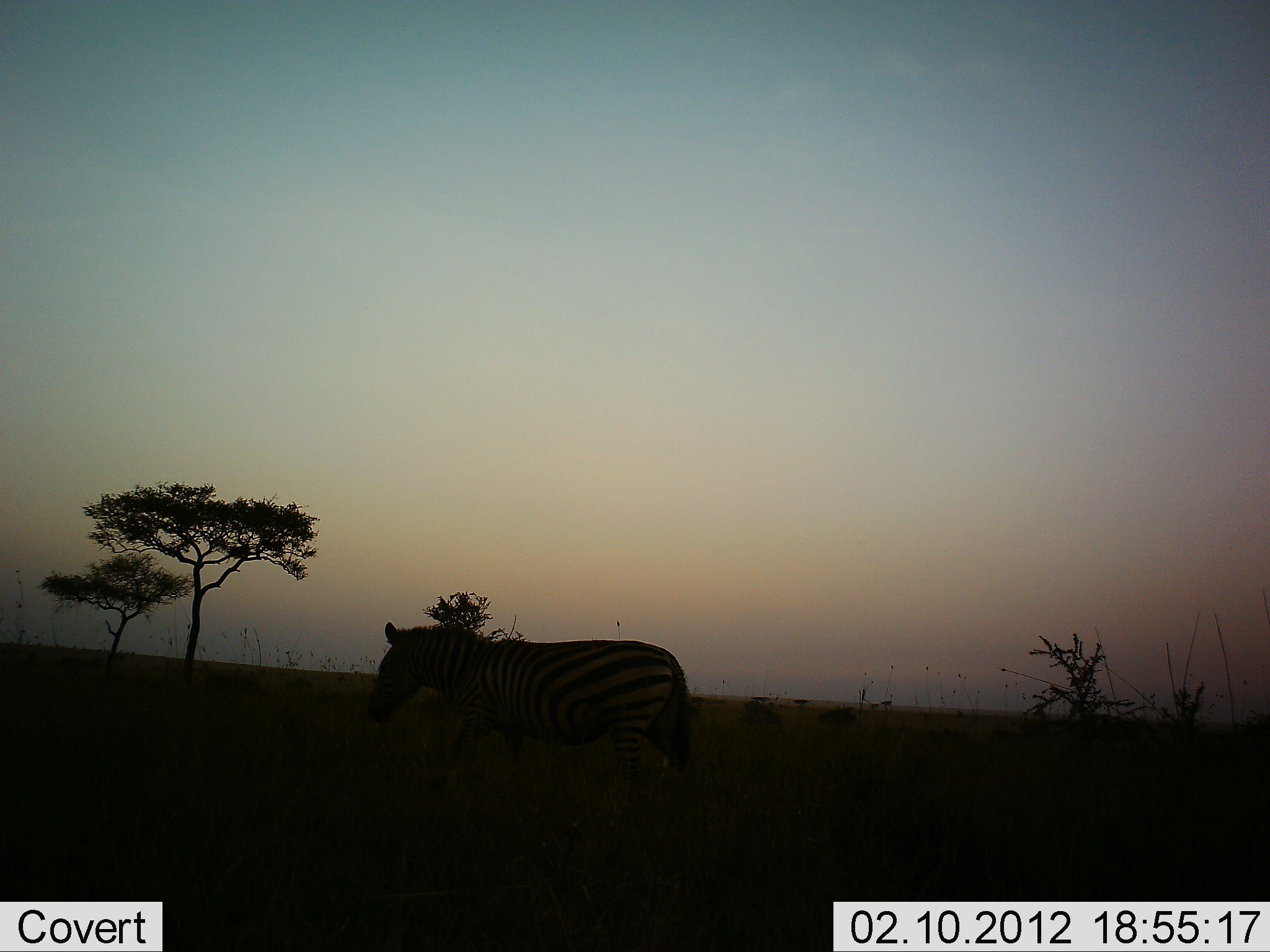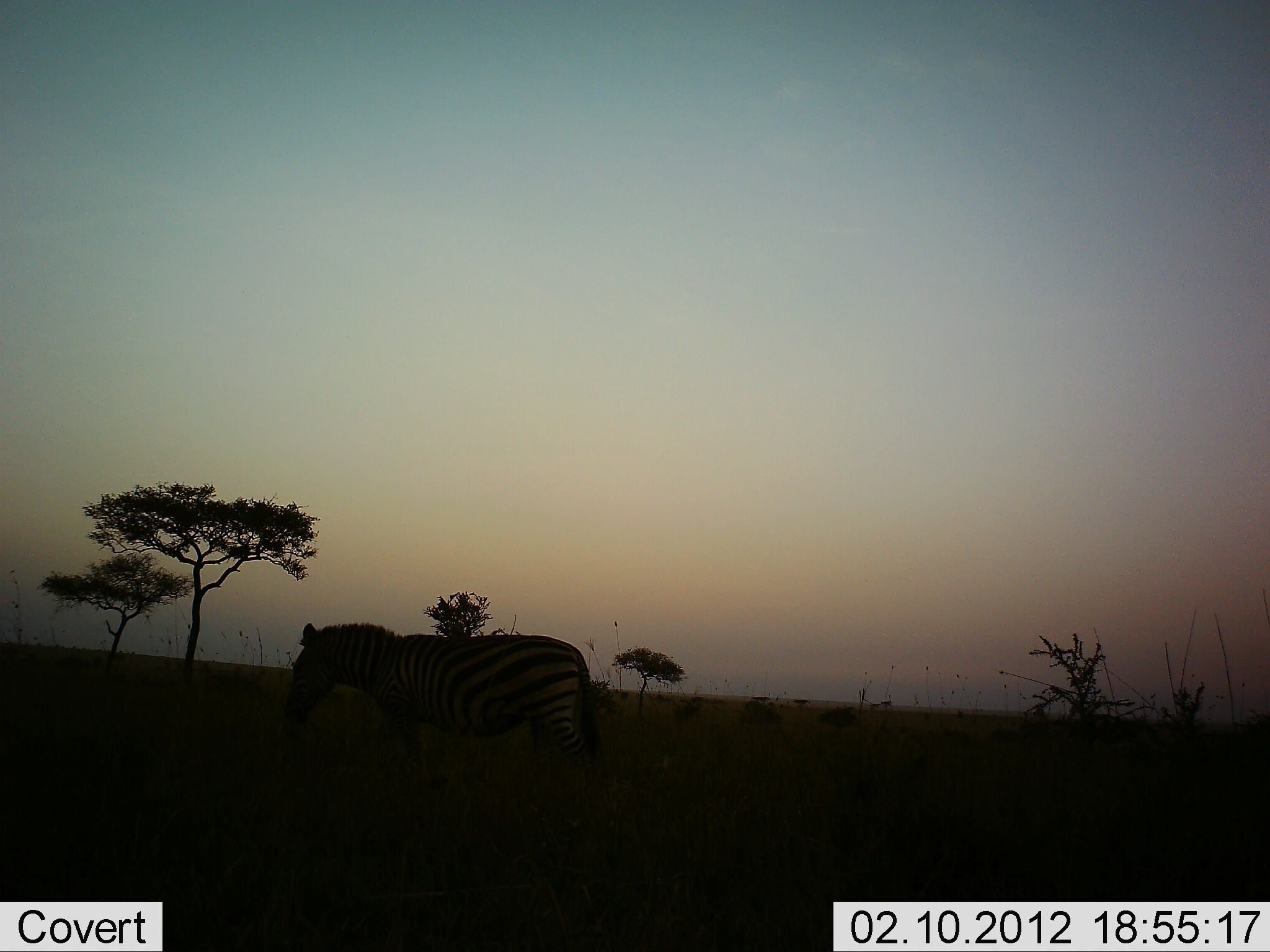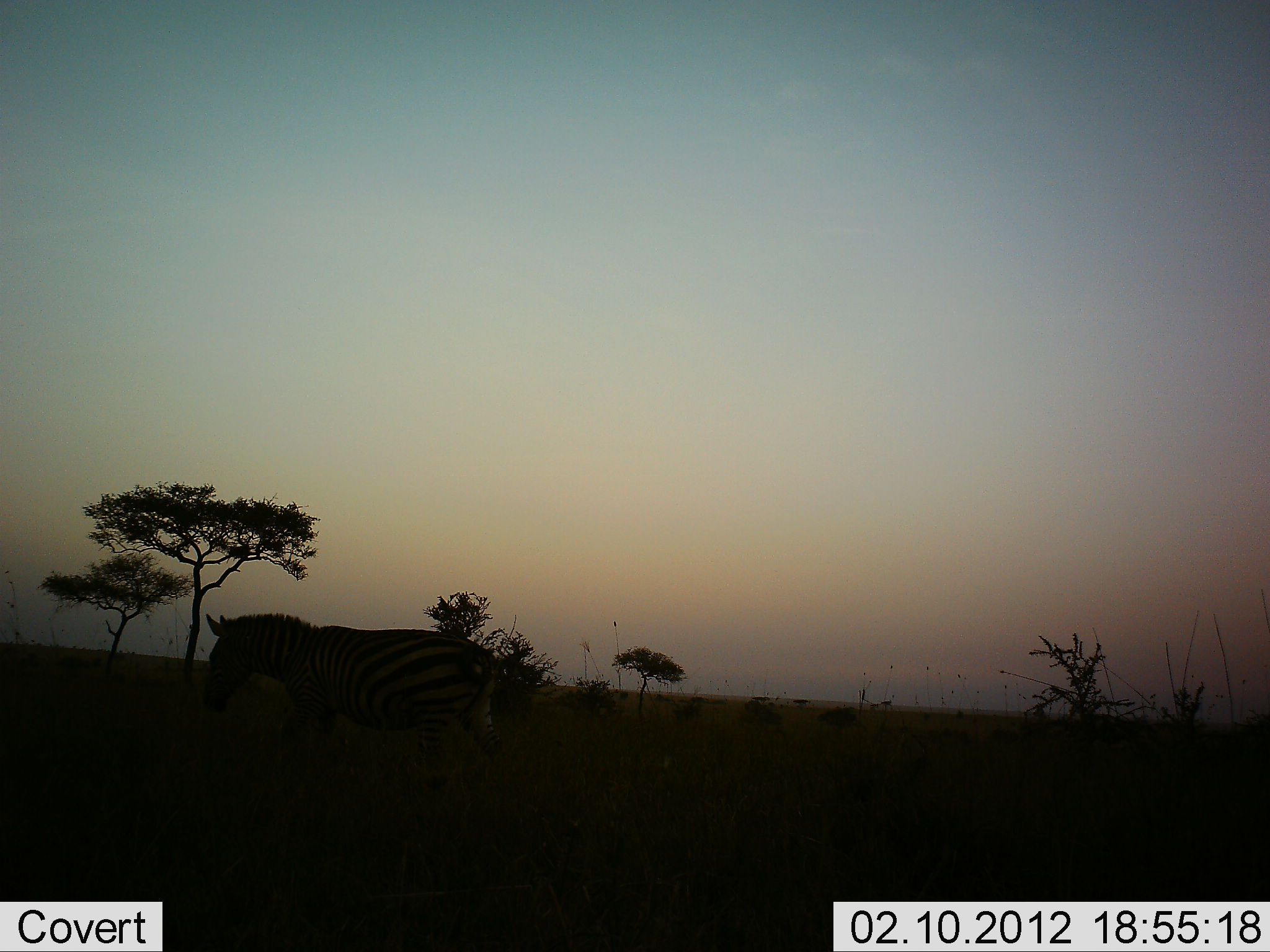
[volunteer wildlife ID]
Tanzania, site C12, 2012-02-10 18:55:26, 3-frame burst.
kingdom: Animalia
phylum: Chordata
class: Mammalia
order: Perissodactyla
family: Equidae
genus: Equus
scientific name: Equus quagga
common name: plains zebra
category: zebra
Zebra (plains zebra) (Equus quagga), count 1. Behavior (volunteer vote fractions): standing 13%, resting 0%, moving 91%, interacting 0%. Young present (vote fraction): 0%. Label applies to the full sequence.